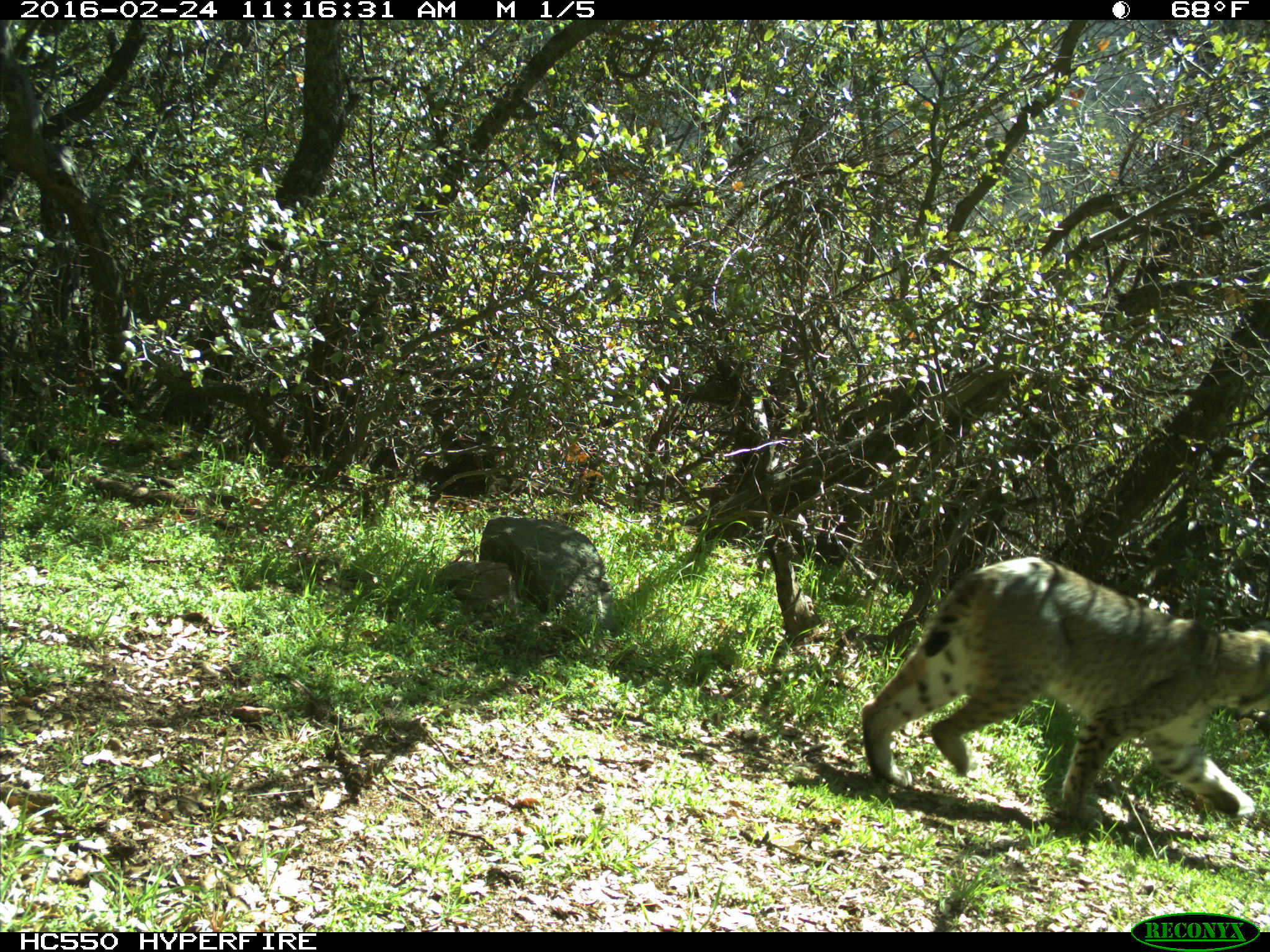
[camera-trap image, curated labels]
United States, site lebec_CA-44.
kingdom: Animalia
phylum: Chordata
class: Mammalia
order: Carnivora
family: Felidae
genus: Lynx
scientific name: Lynx rufus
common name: bobcat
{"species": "Lynx rufus (bobcat)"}